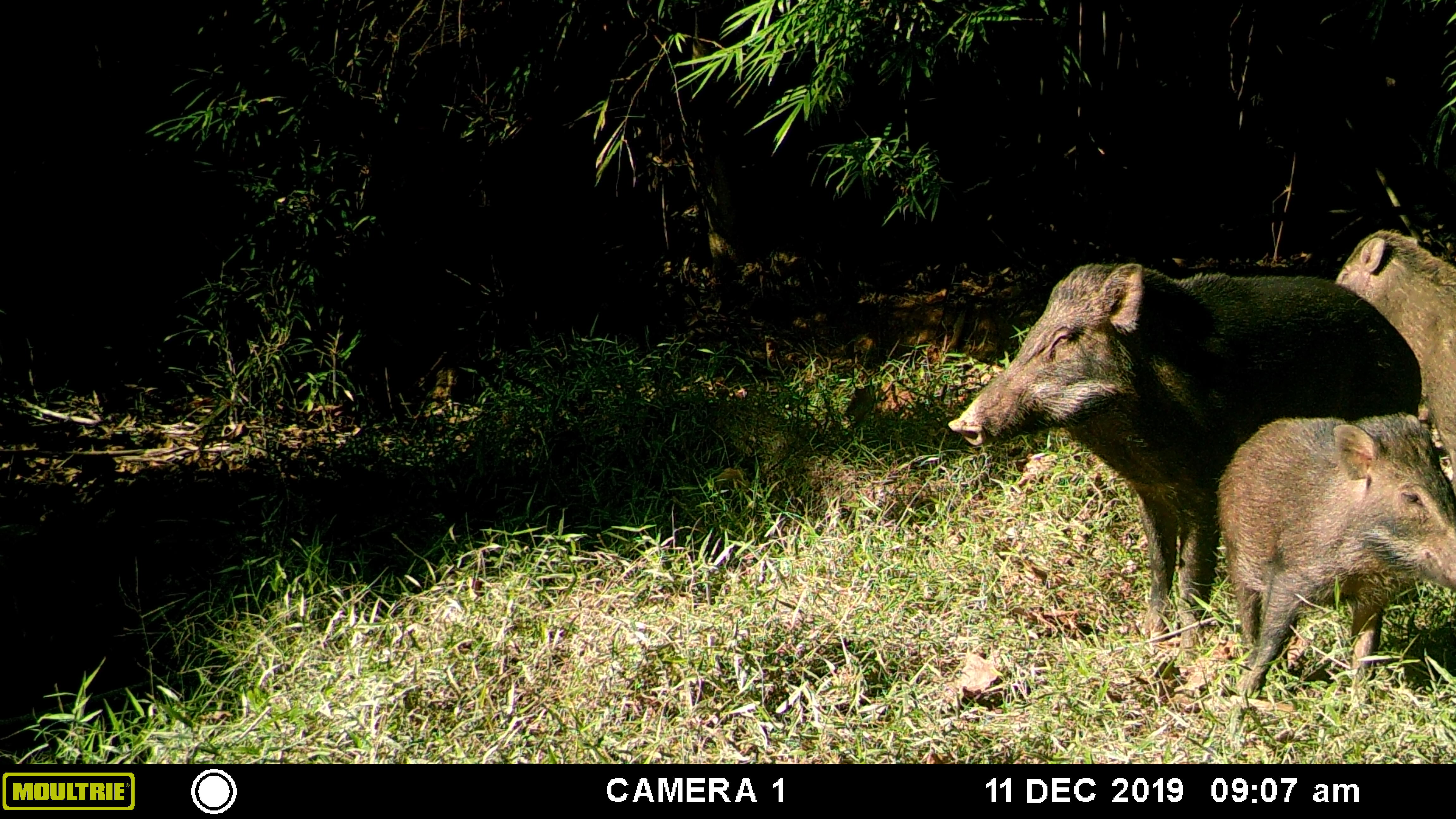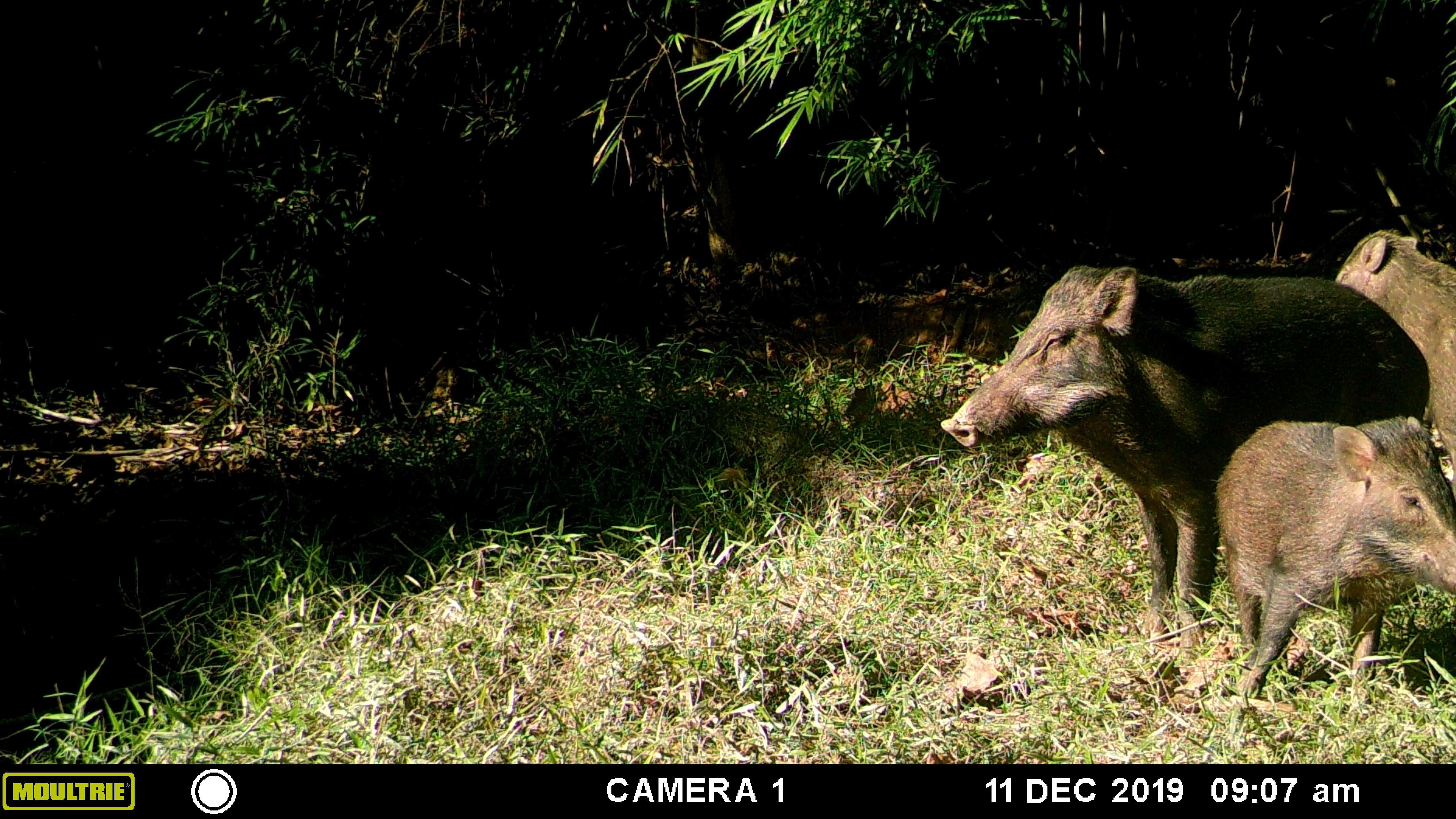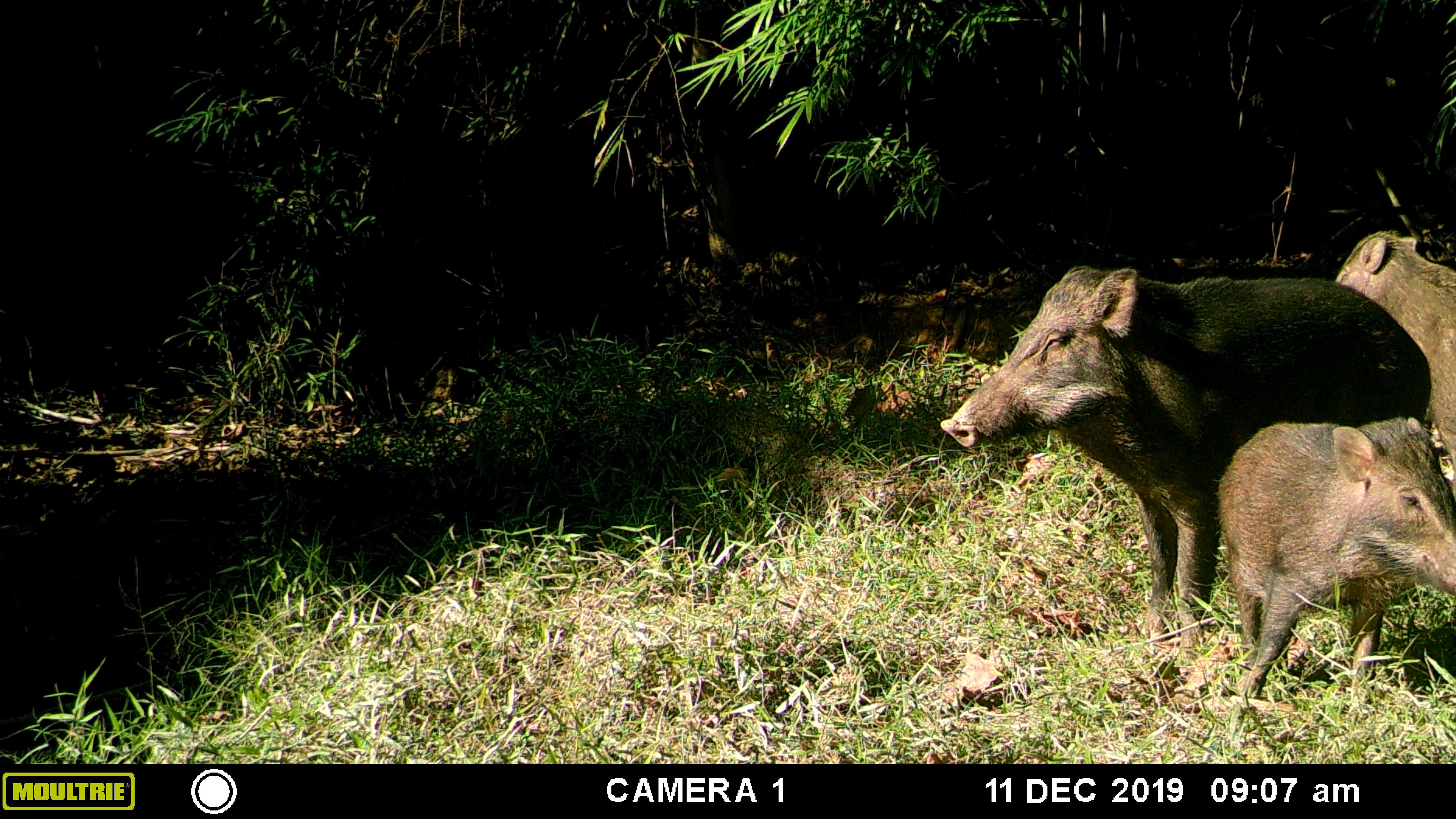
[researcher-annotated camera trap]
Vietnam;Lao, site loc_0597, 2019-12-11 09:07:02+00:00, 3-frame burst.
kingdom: Animalia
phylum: Chordata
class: Mammalia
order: Artiodactyla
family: Suidae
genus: Sus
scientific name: Sus scrofa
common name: eurasian wild pig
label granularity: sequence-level